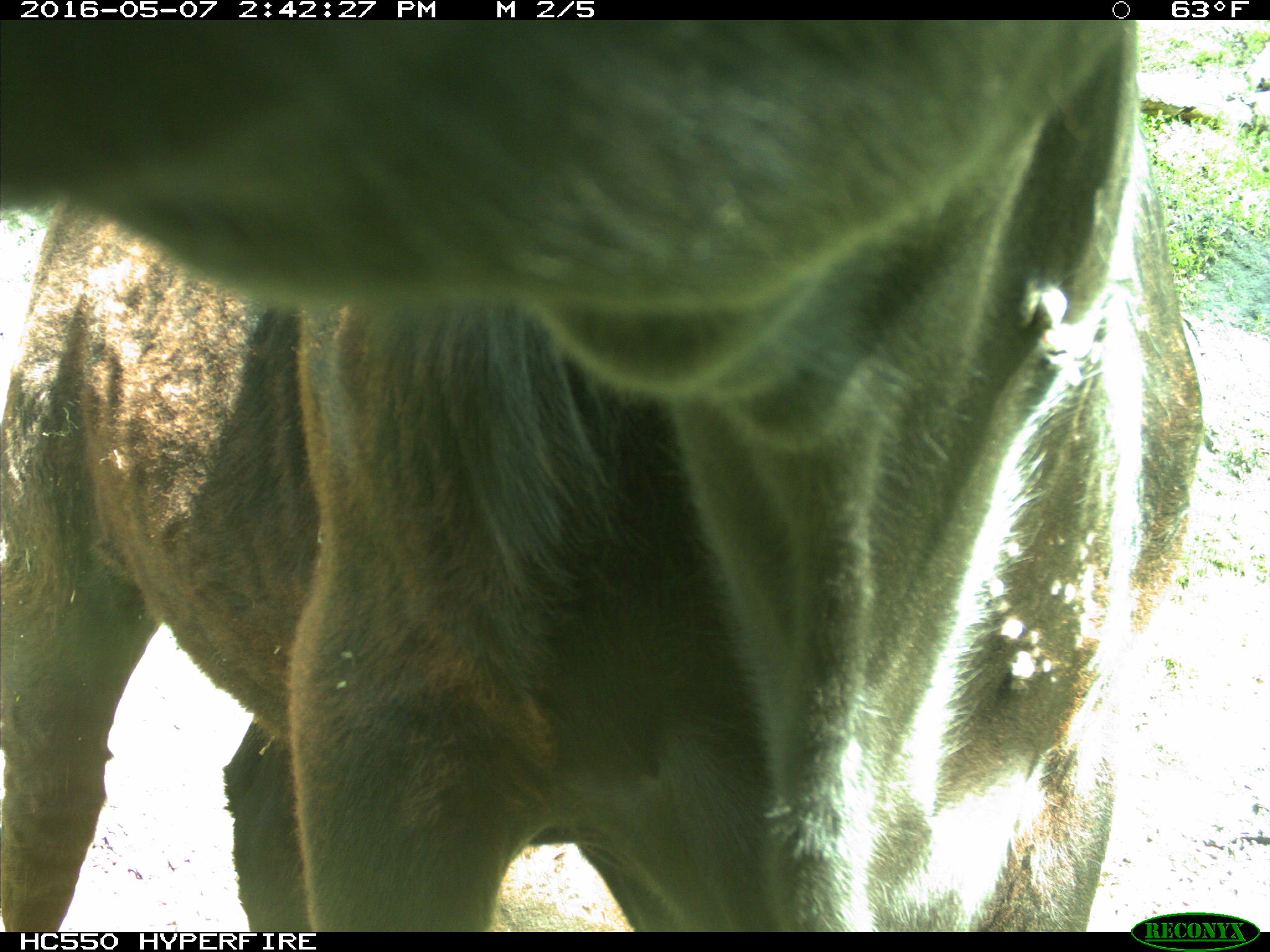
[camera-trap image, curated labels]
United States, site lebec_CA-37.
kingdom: Animalia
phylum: Chordata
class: Mammalia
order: Artiodactyla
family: Bovidae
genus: Bos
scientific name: Bos taurus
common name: domestic cow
Bos taurus (domestic cow).